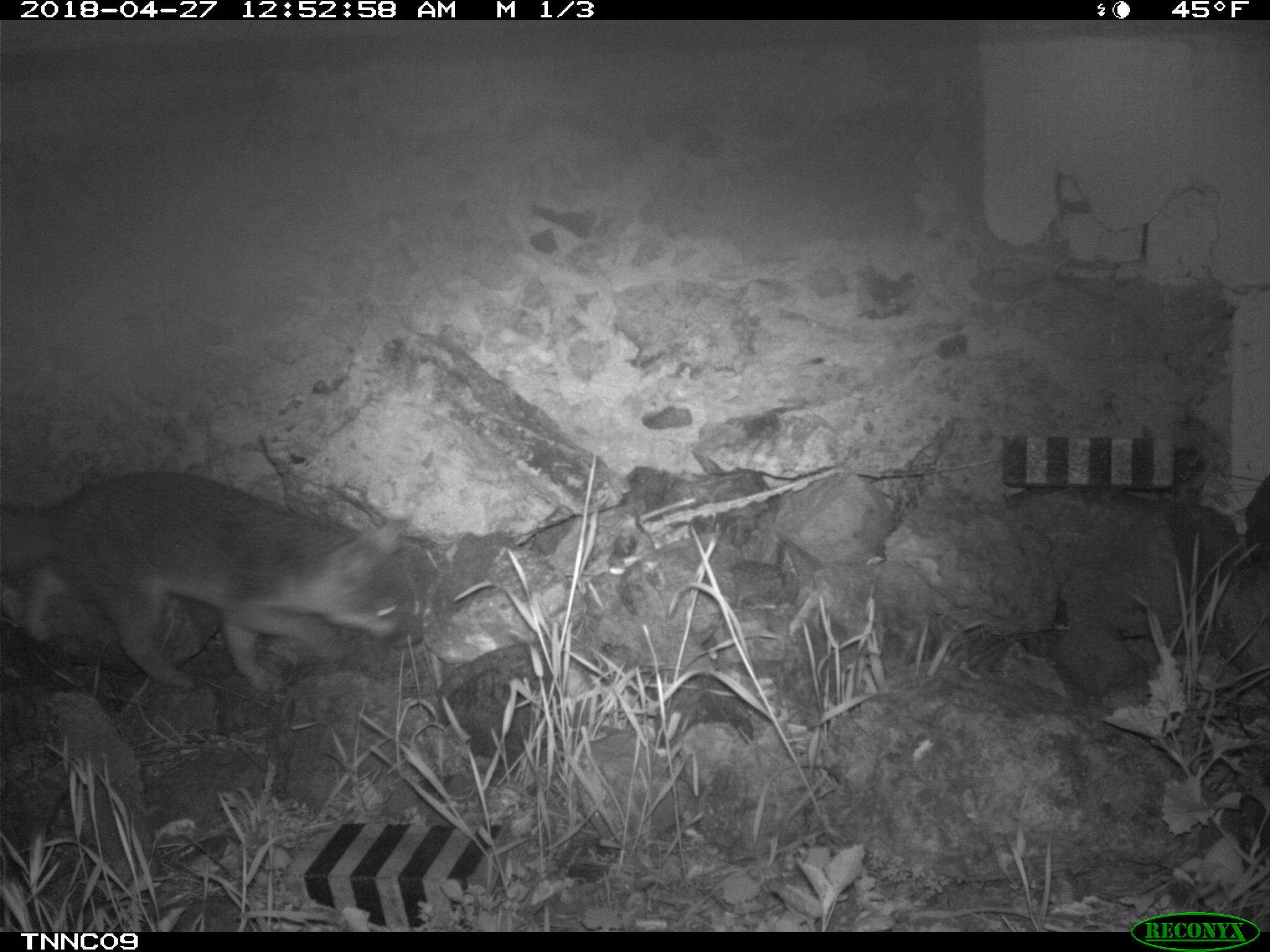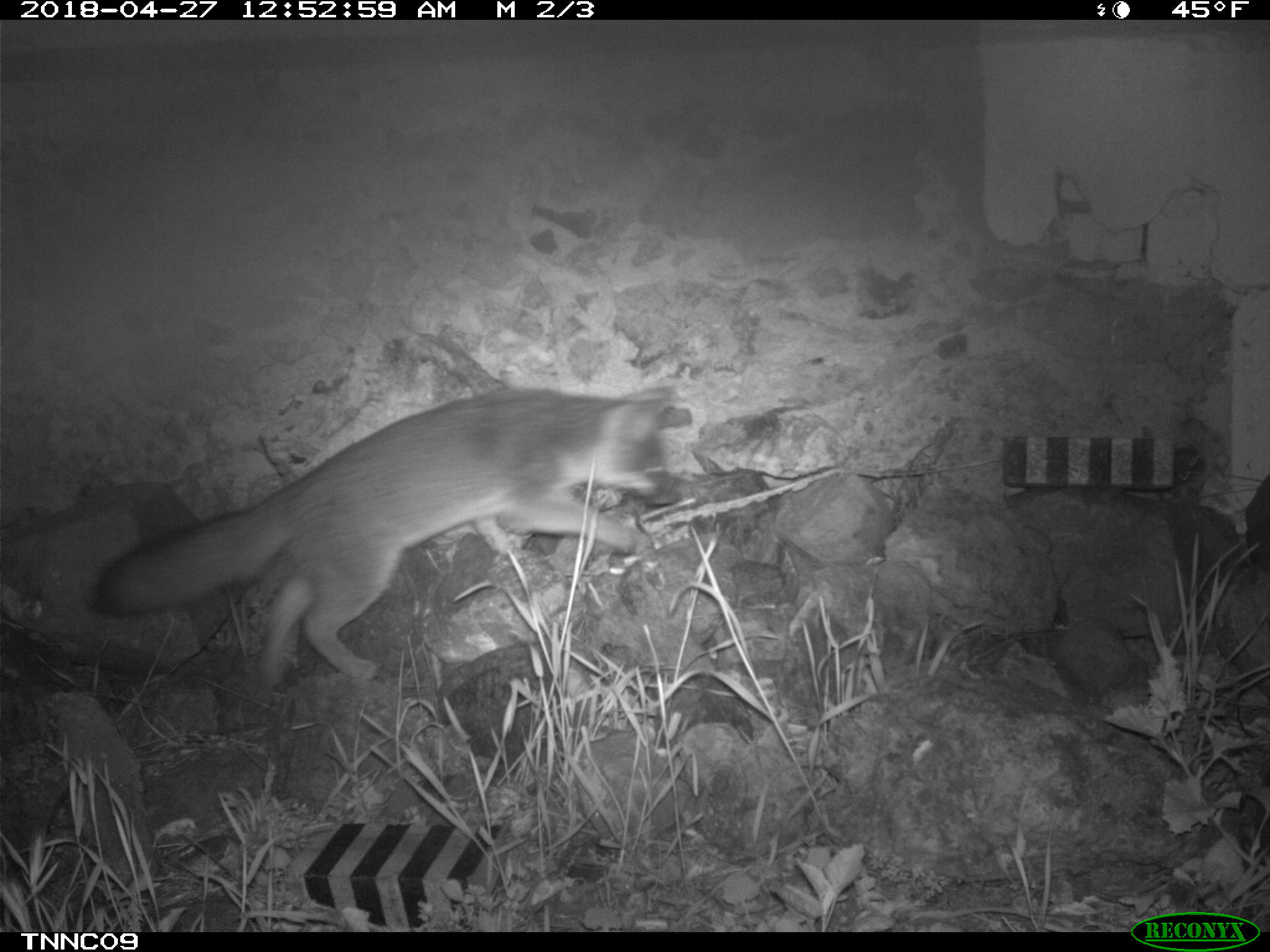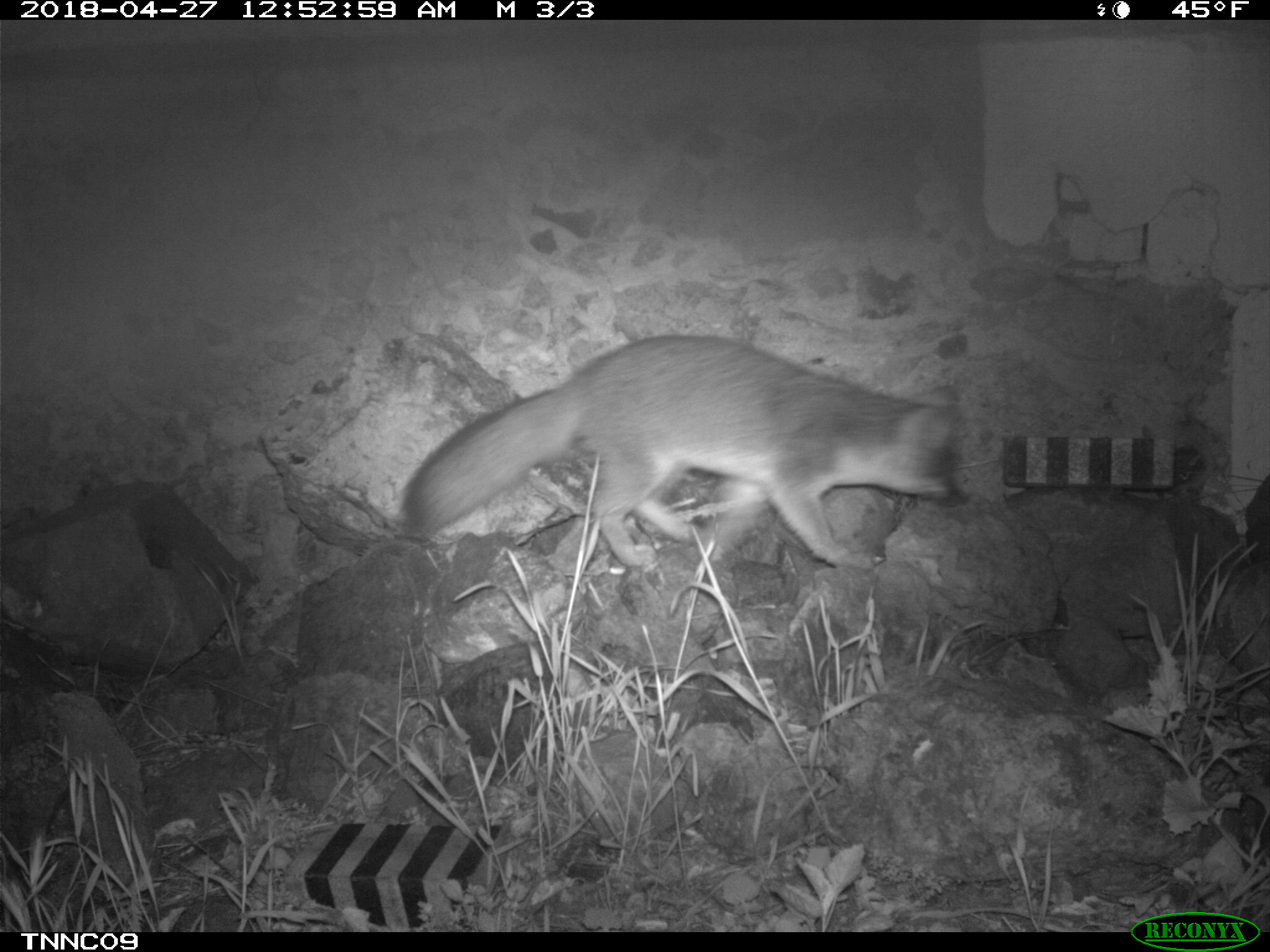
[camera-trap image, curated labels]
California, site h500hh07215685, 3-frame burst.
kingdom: Animalia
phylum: Chordata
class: Mammalia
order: Carnivora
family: Canidae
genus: Urocyon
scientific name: Urocyon littoralis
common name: island fox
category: fox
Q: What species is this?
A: Fox (island fox) (Urocyon littoralis).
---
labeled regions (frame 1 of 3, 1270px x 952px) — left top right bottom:
fox: 0 472 422 692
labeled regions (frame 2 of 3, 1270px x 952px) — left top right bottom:
fox: 88 384 678 689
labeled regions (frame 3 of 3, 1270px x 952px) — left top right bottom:
fox: 401 333 961 568